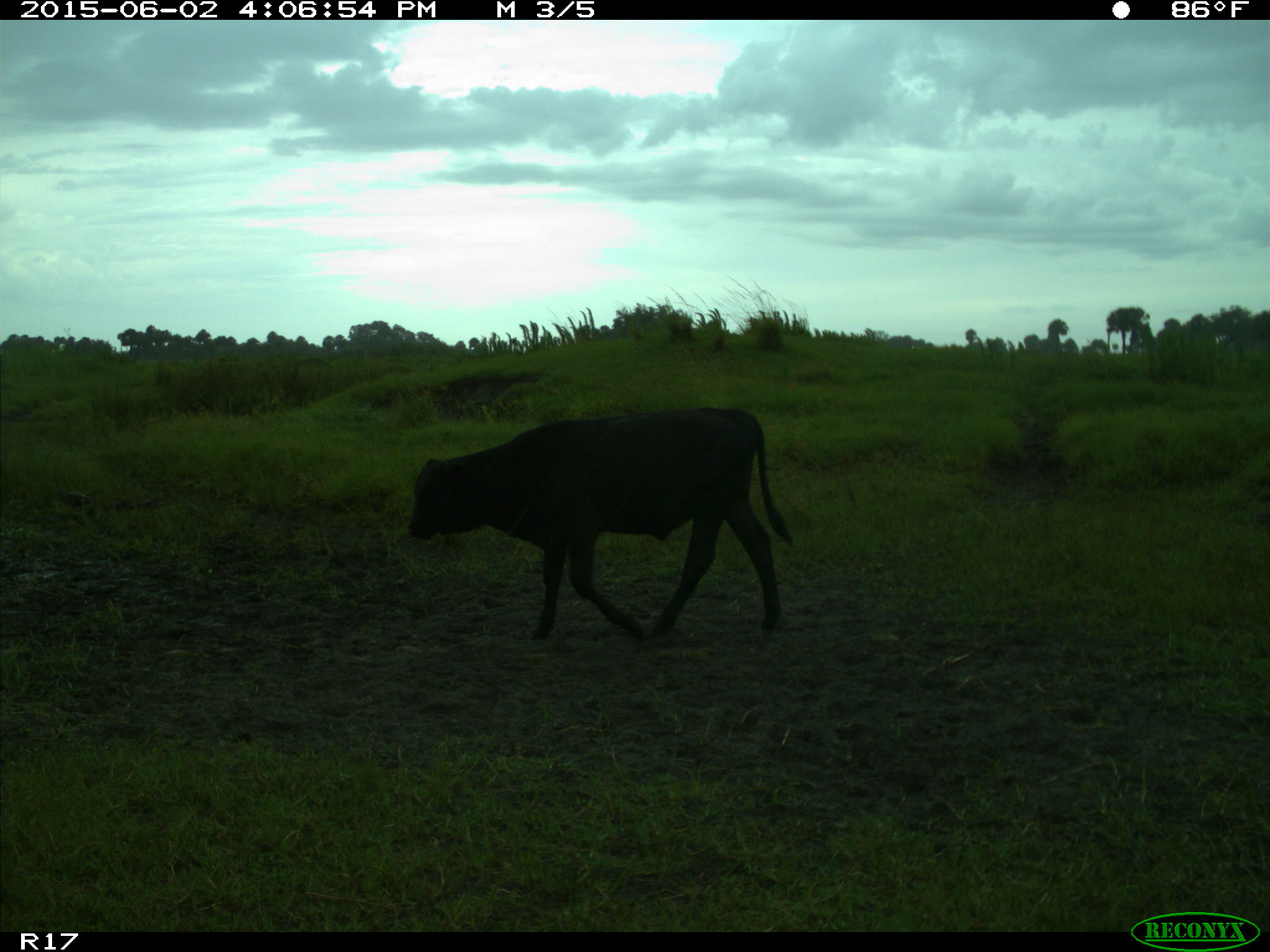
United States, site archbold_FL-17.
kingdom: Animalia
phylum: Chordata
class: Mammalia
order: Artiodactyla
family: Bovidae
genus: Bos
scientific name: Bos taurus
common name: domestic cow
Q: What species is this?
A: Bos taurus (domestic cow).